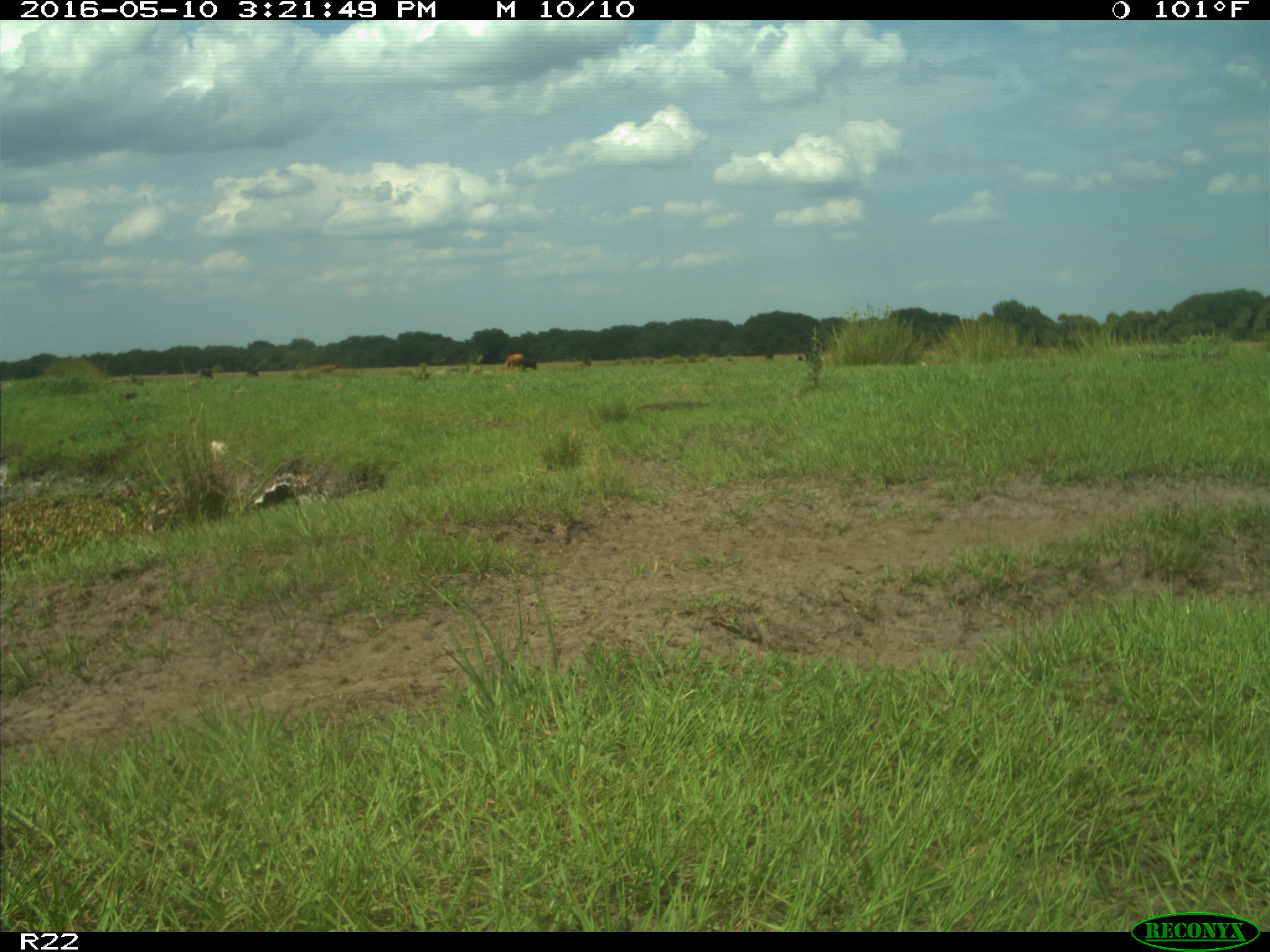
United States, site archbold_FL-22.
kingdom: Animalia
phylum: Chordata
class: Mammalia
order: Artiodactyla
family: Bovidae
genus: Bos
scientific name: Bos taurus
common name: domestic cow